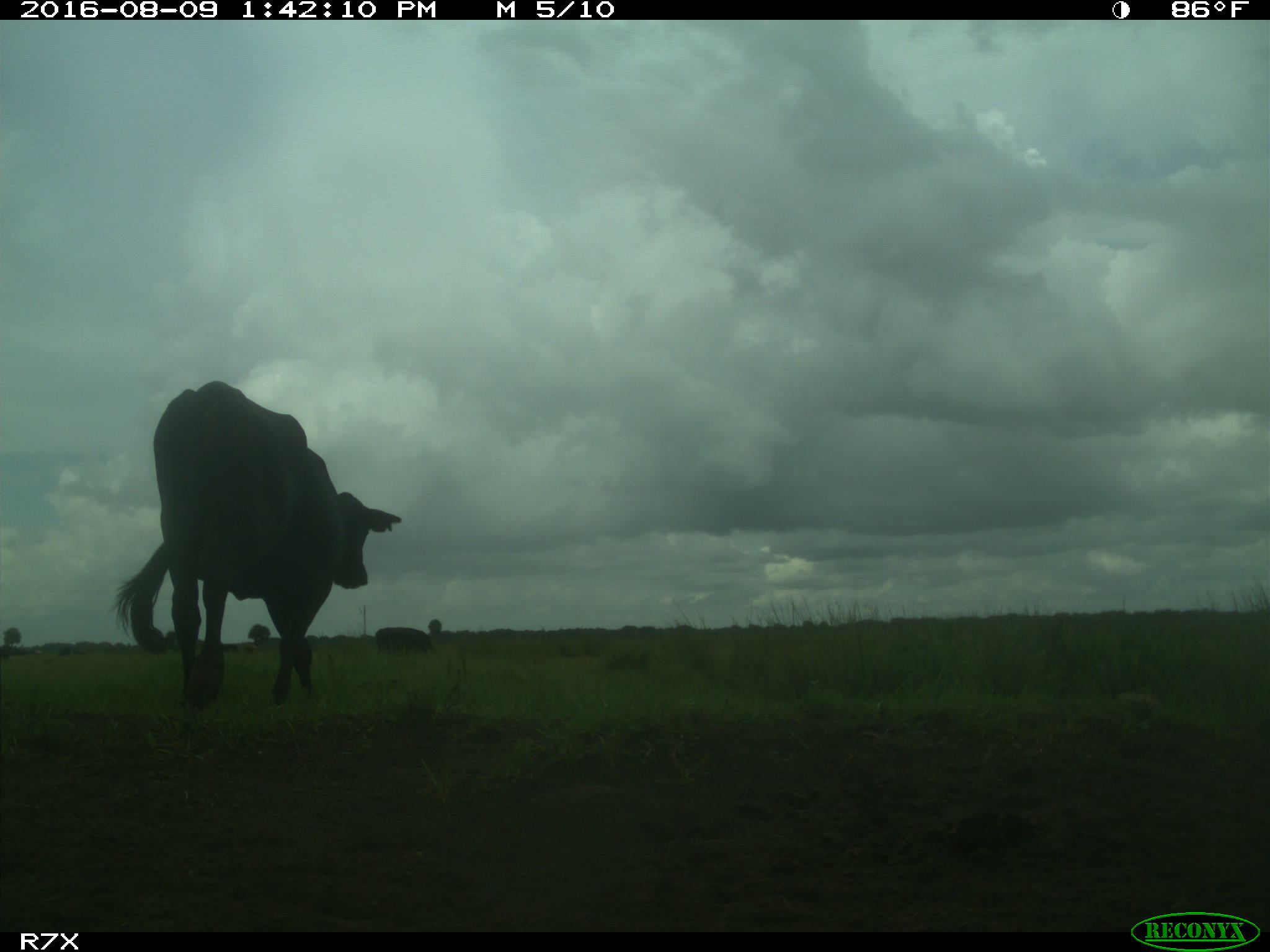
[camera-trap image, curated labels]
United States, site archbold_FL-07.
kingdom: Animalia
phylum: Chordata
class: Mammalia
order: Artiodactyla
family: Bovidae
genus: Bos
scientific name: Bos taurus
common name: domestic cow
Bos taurus (domestic cow).